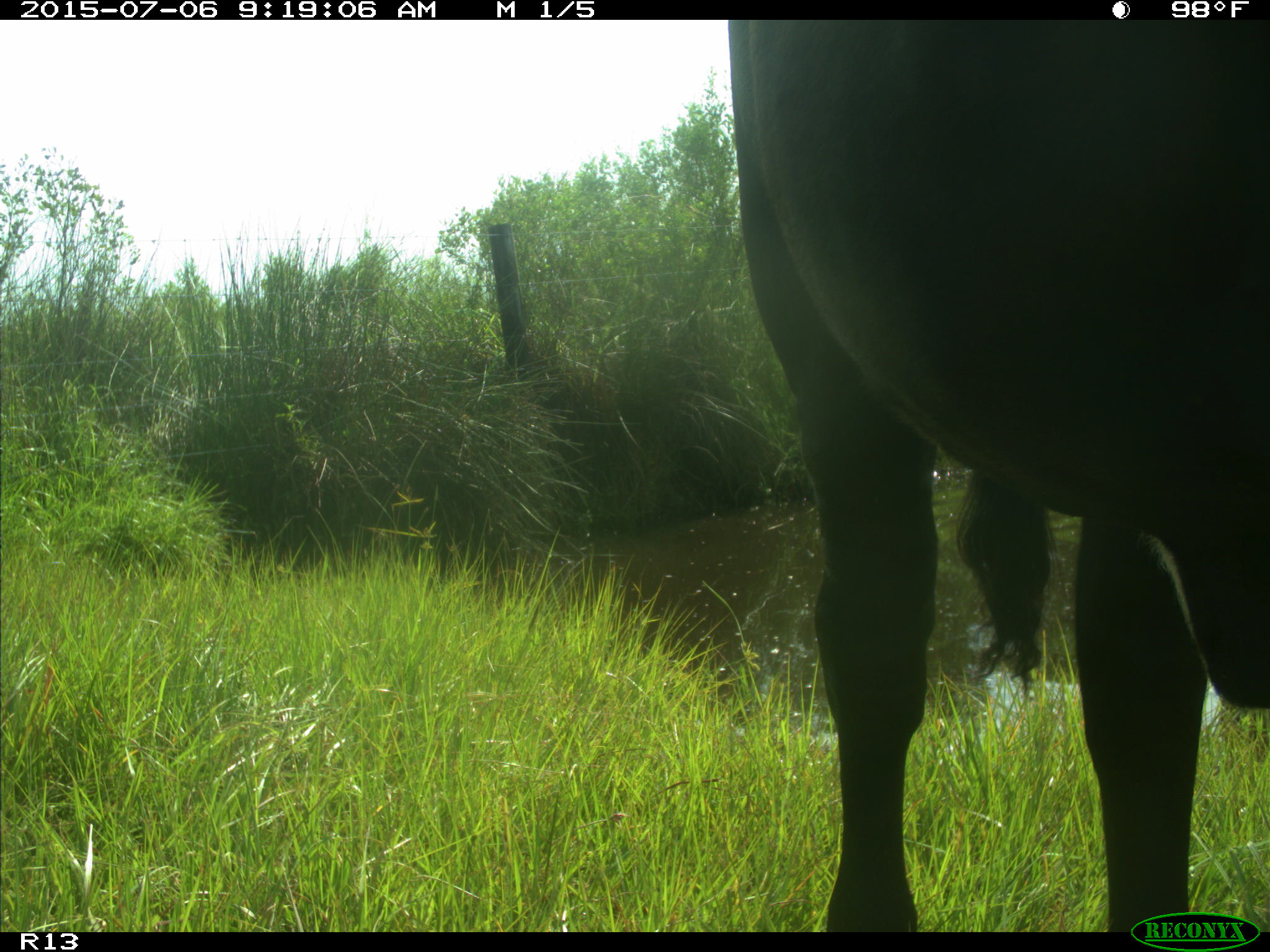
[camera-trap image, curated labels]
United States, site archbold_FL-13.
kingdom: Animalia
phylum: Chordata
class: Mammalia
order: Artiodactyla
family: Bovidae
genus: Bos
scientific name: Bos taurus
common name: domestic cow